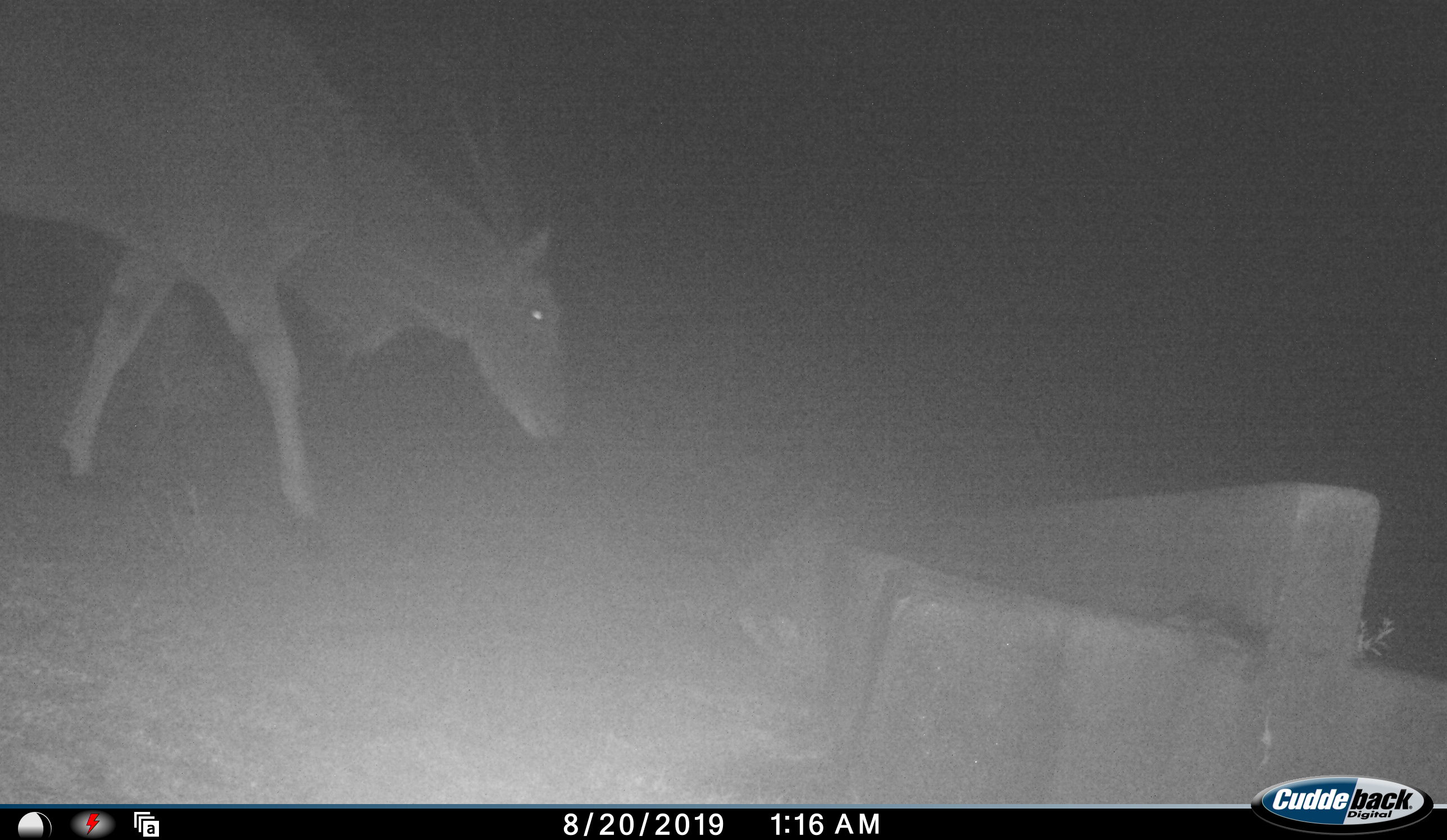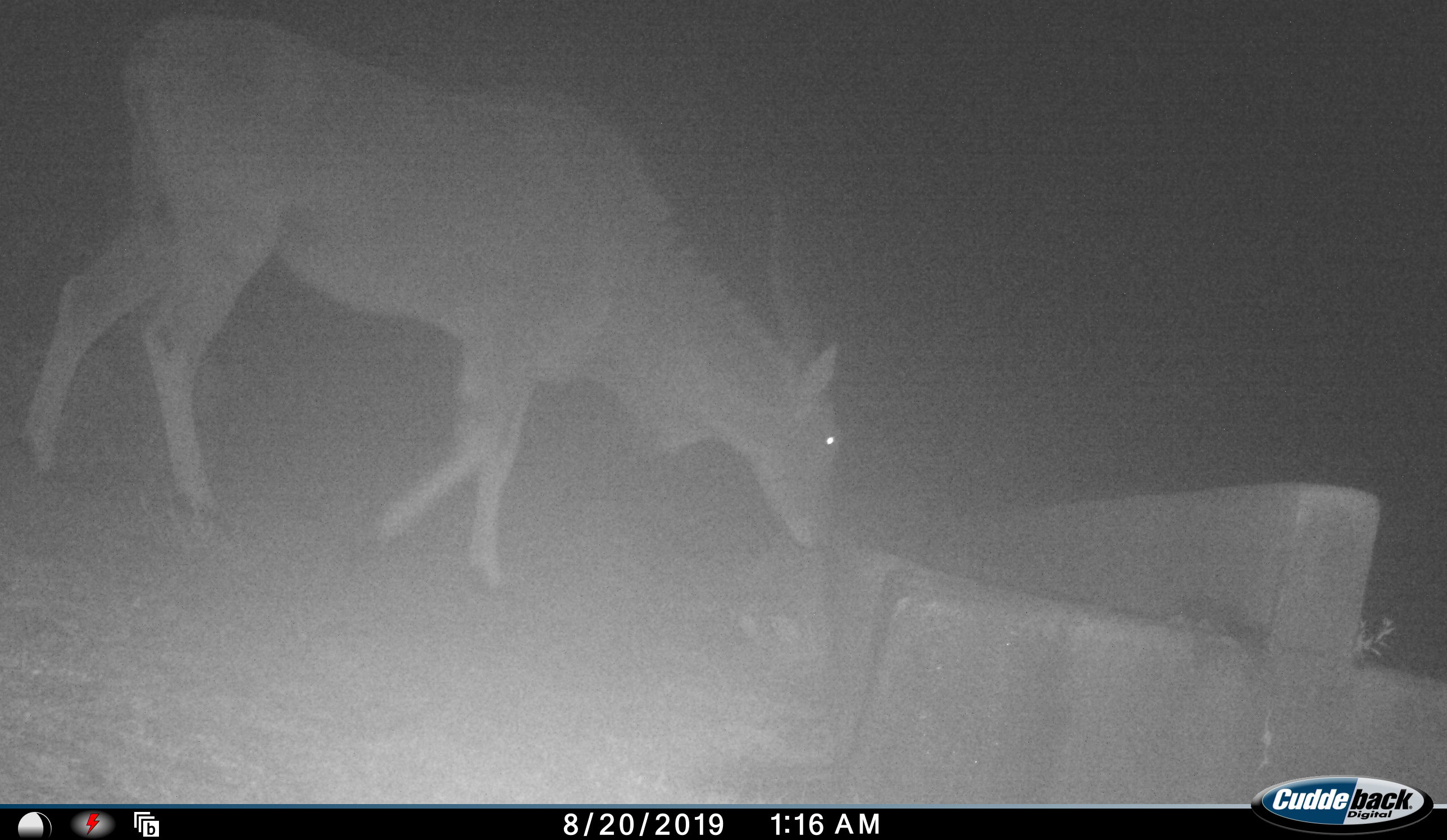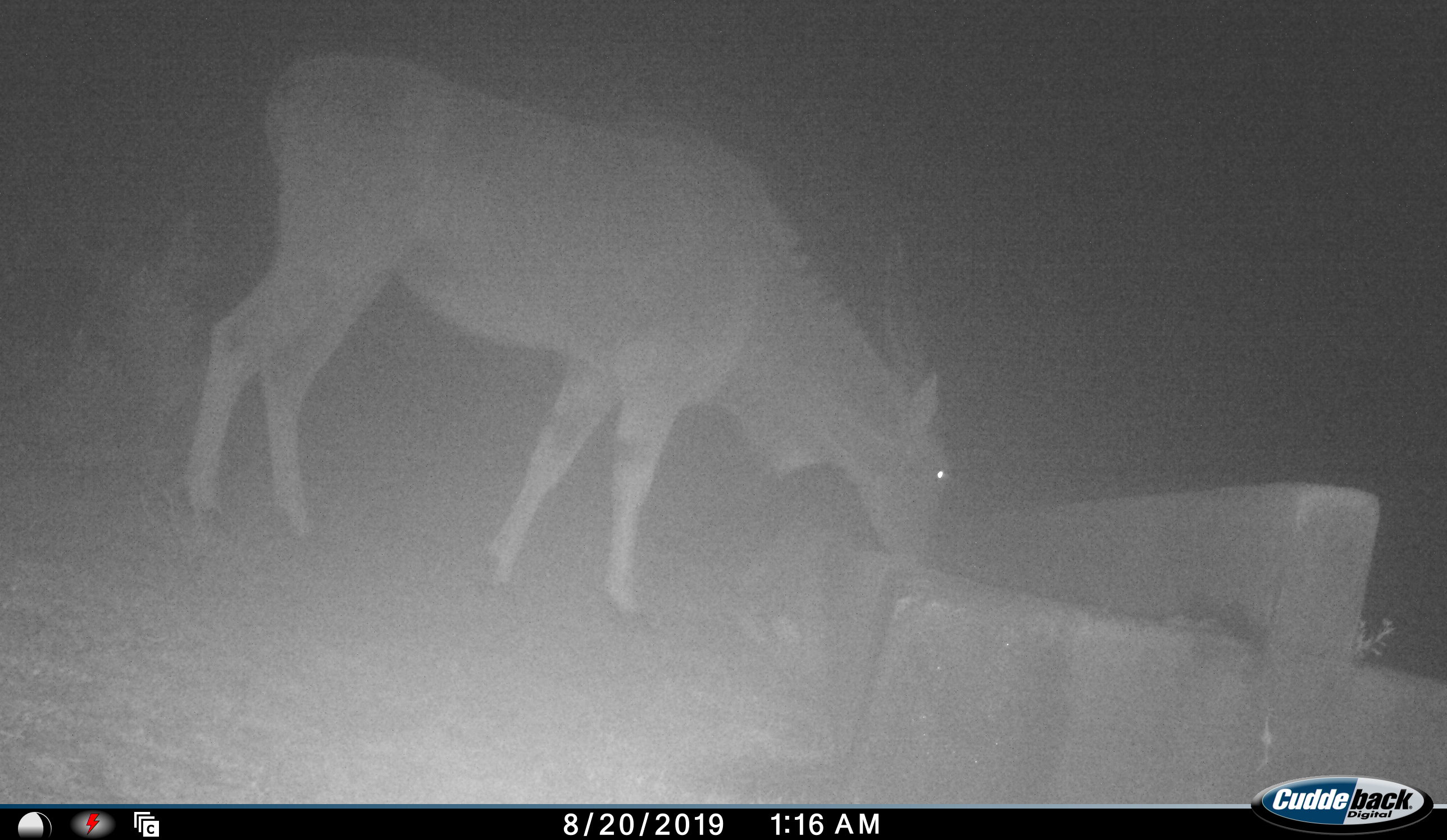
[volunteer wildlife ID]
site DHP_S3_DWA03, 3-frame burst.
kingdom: Animalia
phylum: Chordata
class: Mammalia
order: Artiodactyla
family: Bovidae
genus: Tragelaphus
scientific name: Tragelaphus oryx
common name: eland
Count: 1.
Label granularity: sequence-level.